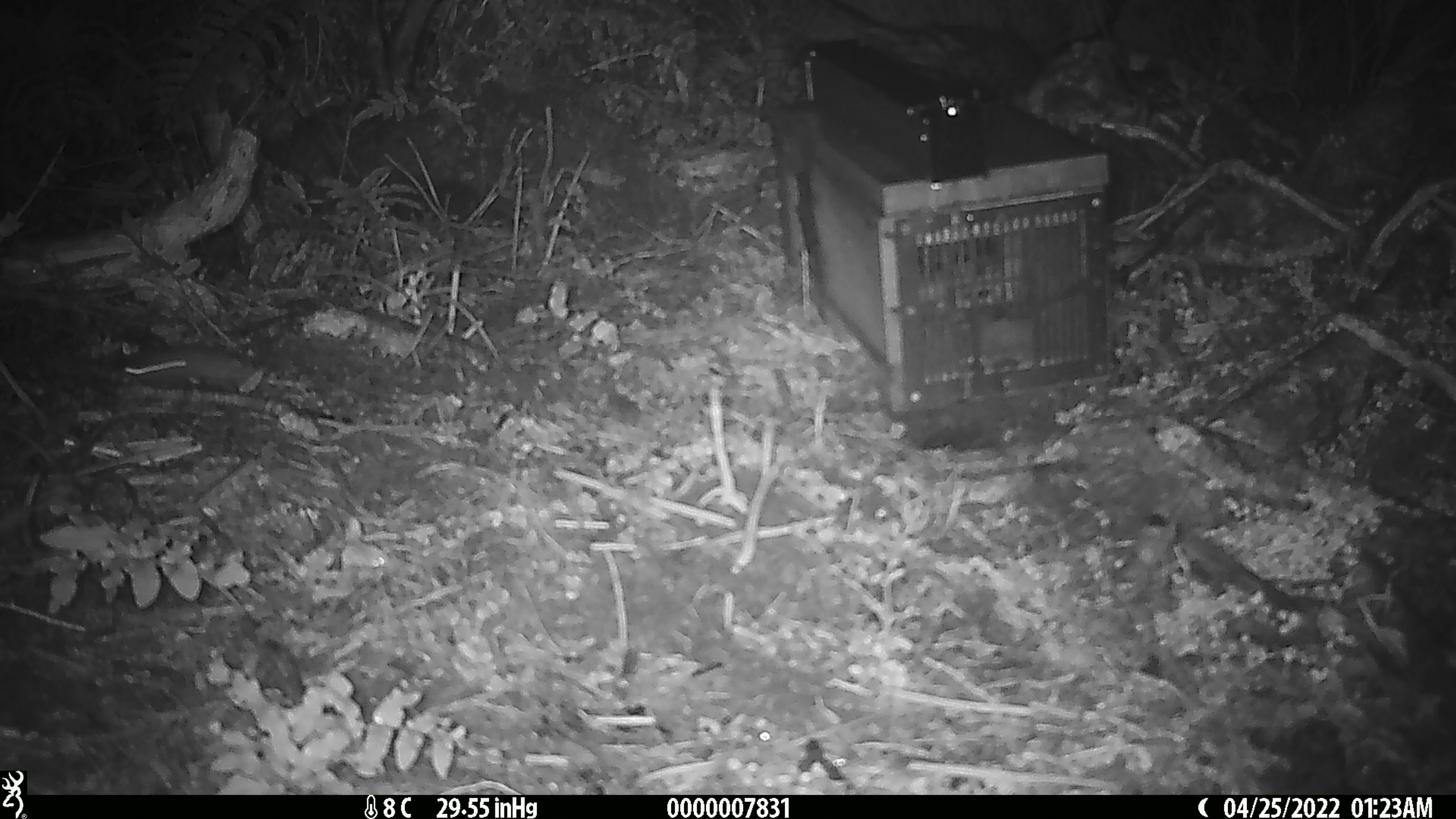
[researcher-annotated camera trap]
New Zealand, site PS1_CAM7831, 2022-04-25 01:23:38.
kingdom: Animalia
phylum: Chordata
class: Mammalia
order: Rodentia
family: Muridae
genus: Mus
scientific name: Mus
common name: mouse